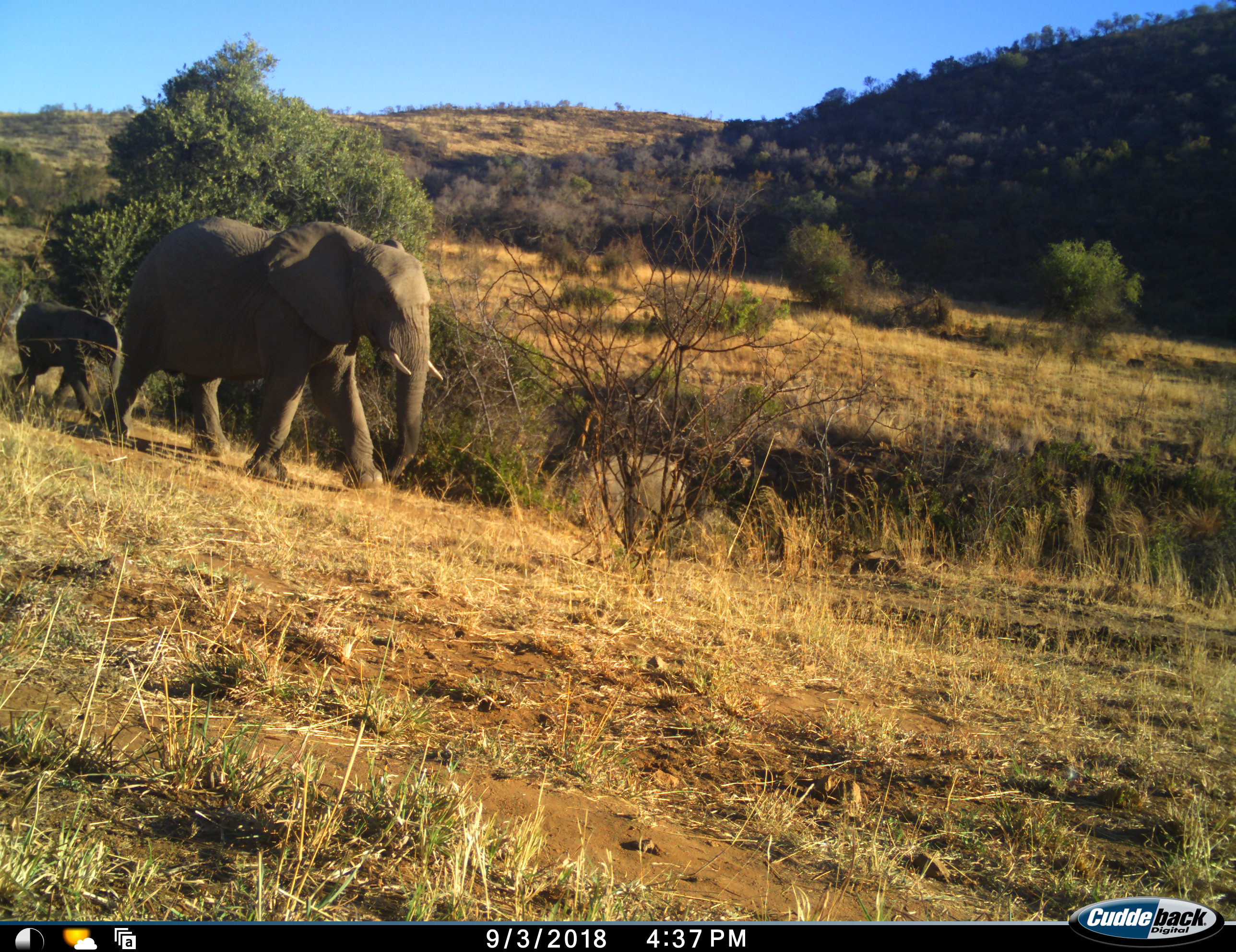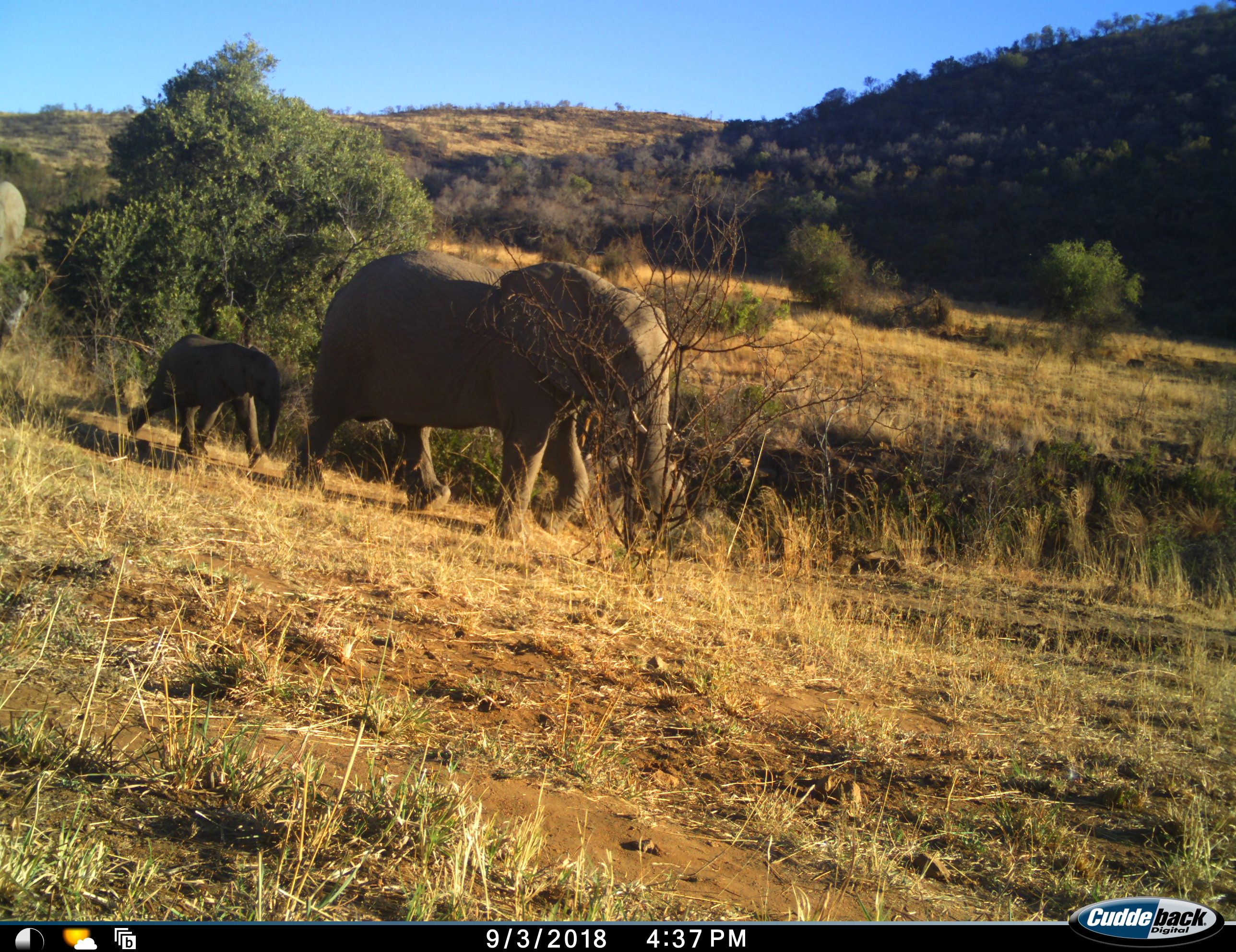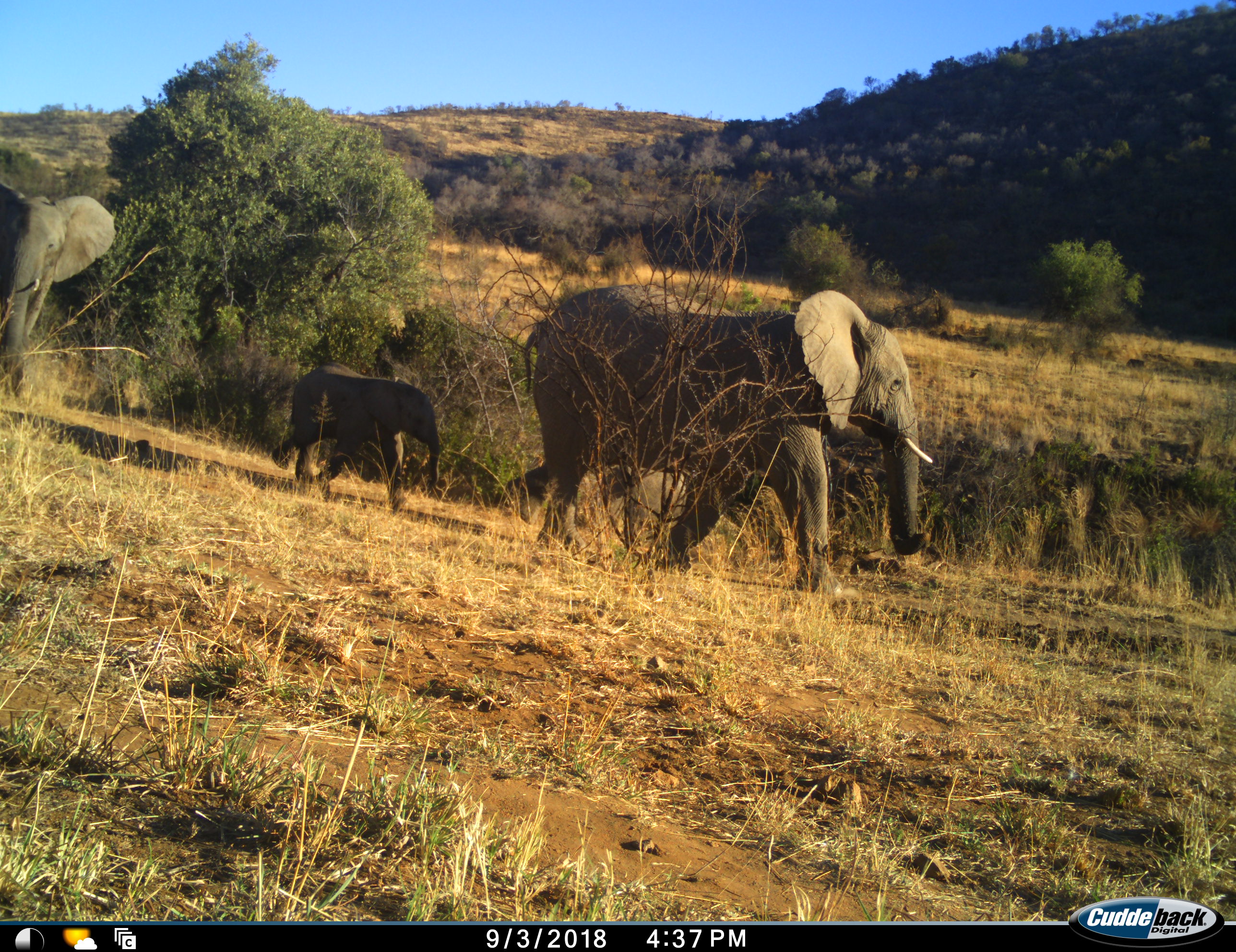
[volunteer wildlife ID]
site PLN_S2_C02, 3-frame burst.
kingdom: Animalia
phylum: Chordata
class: Mammalia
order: Proboscidea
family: Elephantidae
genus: Loxodonta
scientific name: Loxodonta africana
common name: african bush elephant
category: elephant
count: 3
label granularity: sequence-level